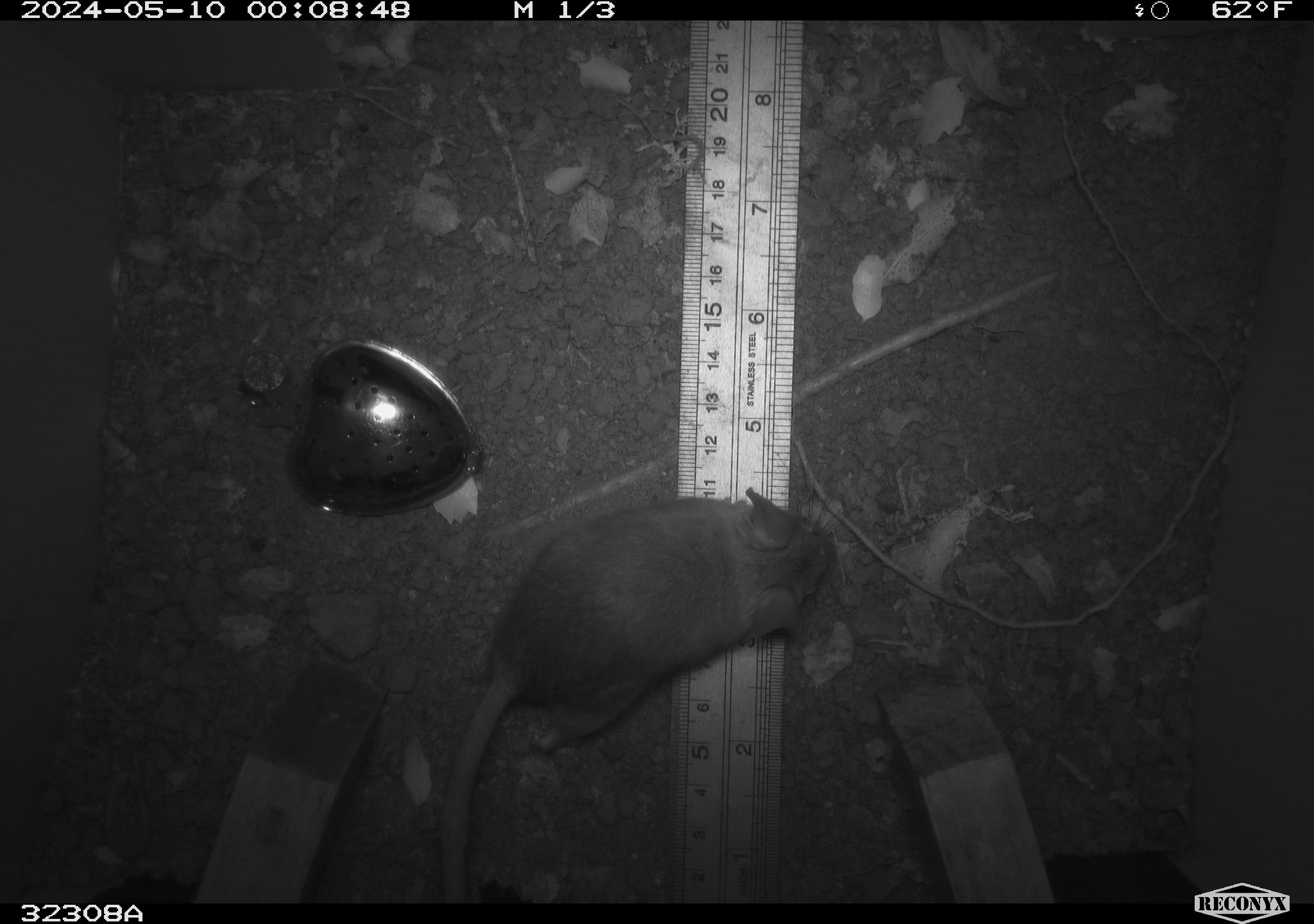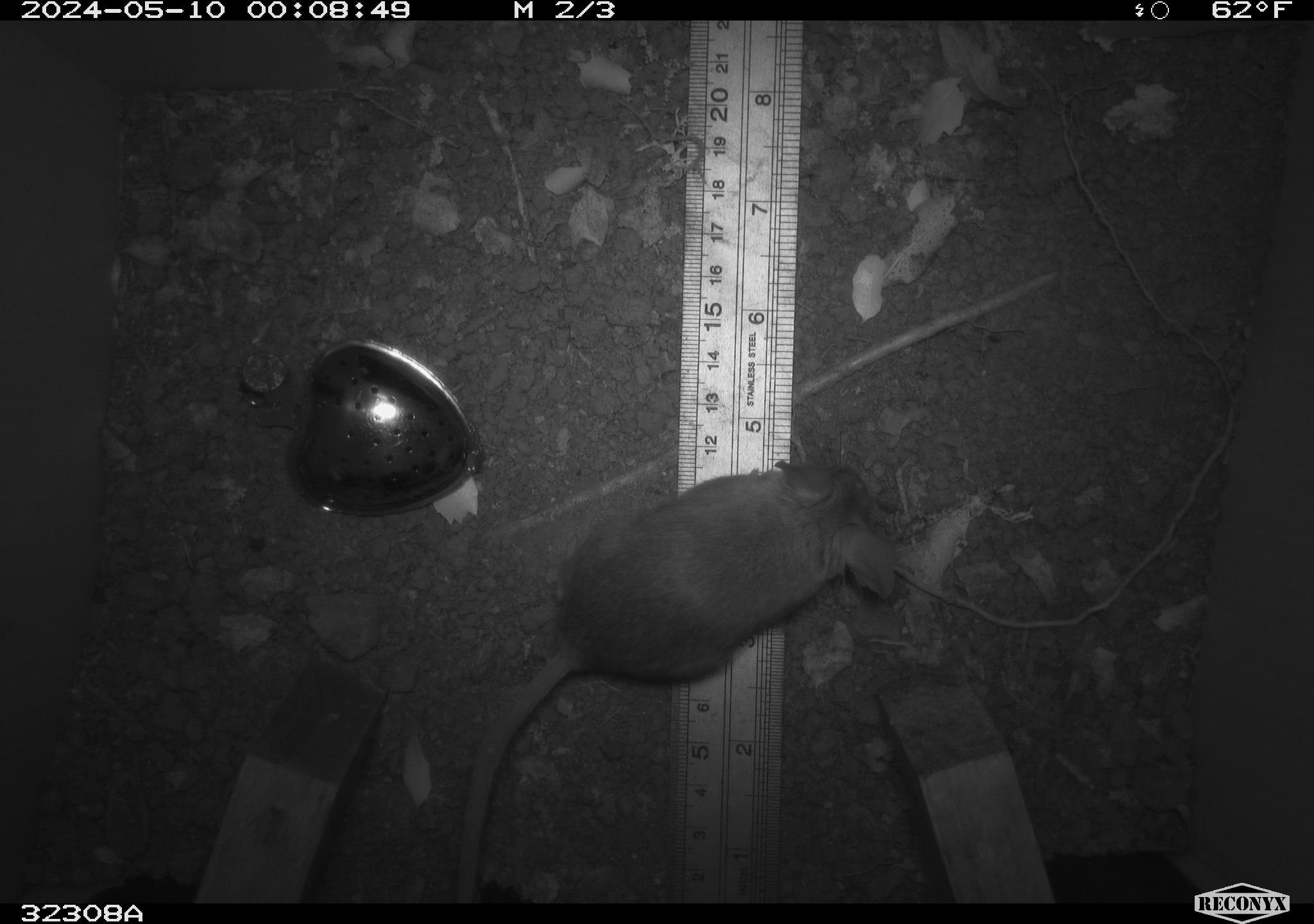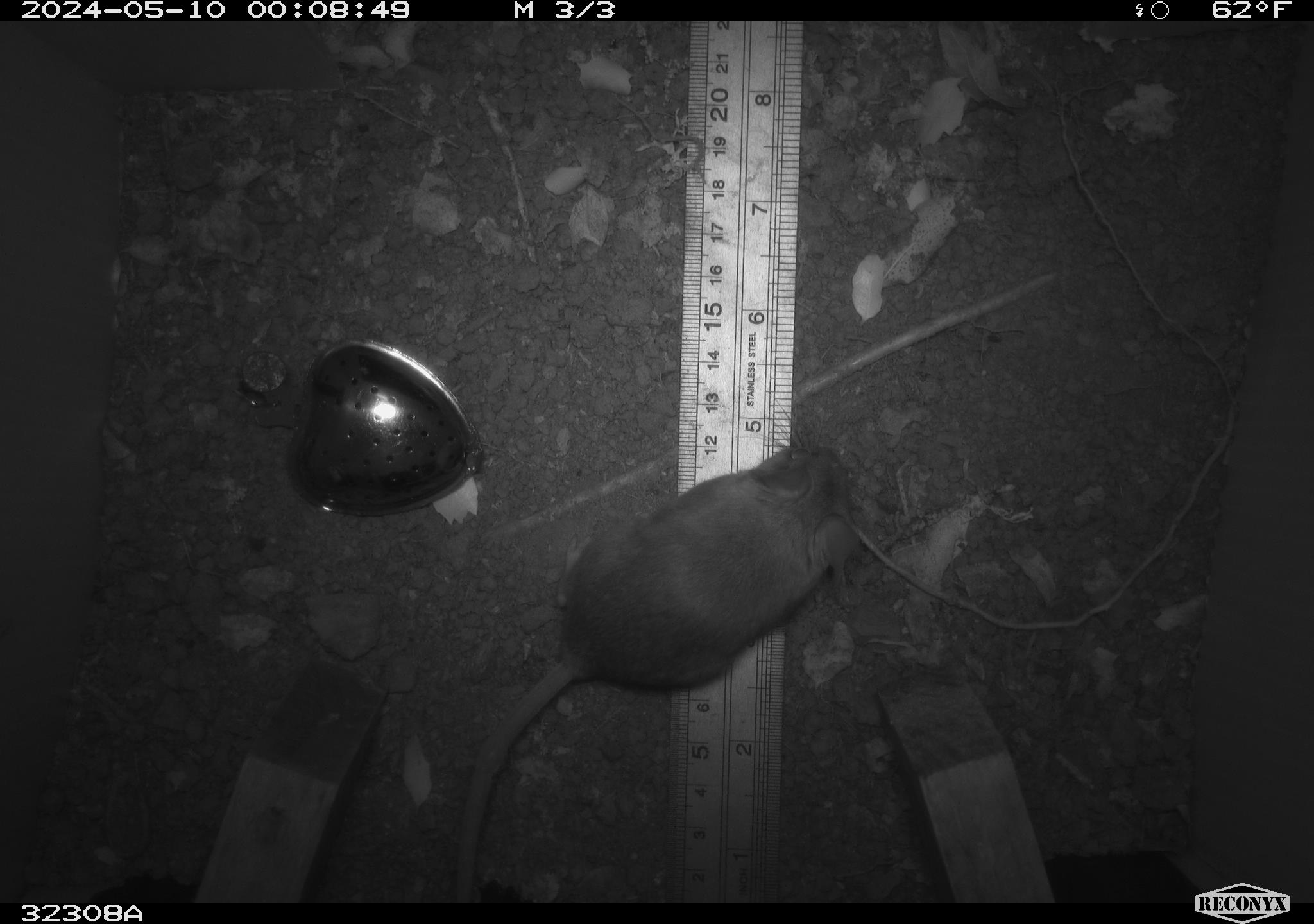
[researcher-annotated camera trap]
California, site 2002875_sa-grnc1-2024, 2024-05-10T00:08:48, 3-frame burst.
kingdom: Animalia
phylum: Chordata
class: Mammalia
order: Rodentia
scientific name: Rodentia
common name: rodent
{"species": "rodent (Rodentia)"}